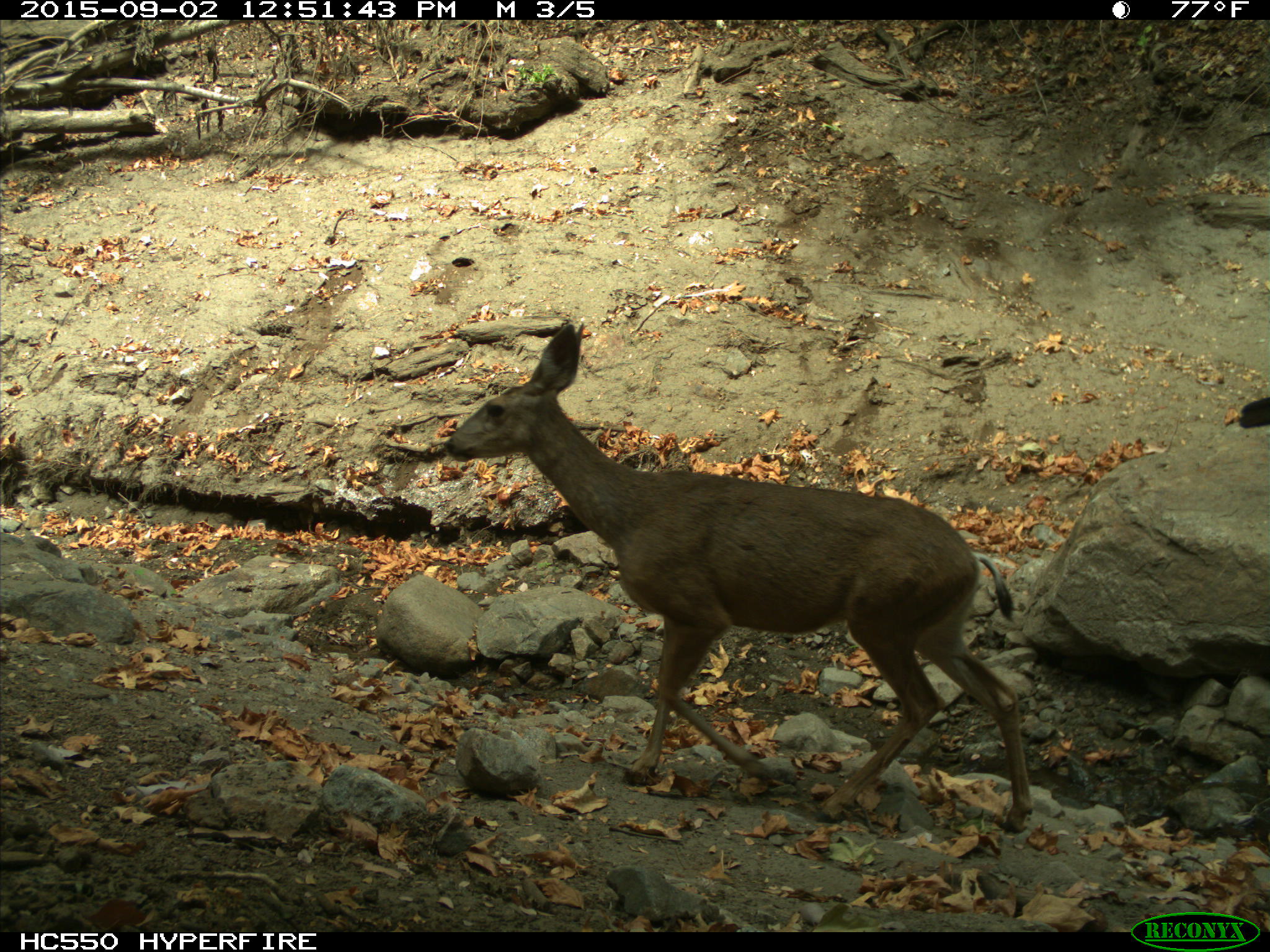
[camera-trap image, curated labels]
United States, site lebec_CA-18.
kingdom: Animalia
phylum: Chordata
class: Mammalia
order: Artiodactyla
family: Cervidae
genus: Odocoileus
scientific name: Odocoileus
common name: deer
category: unidentified deer